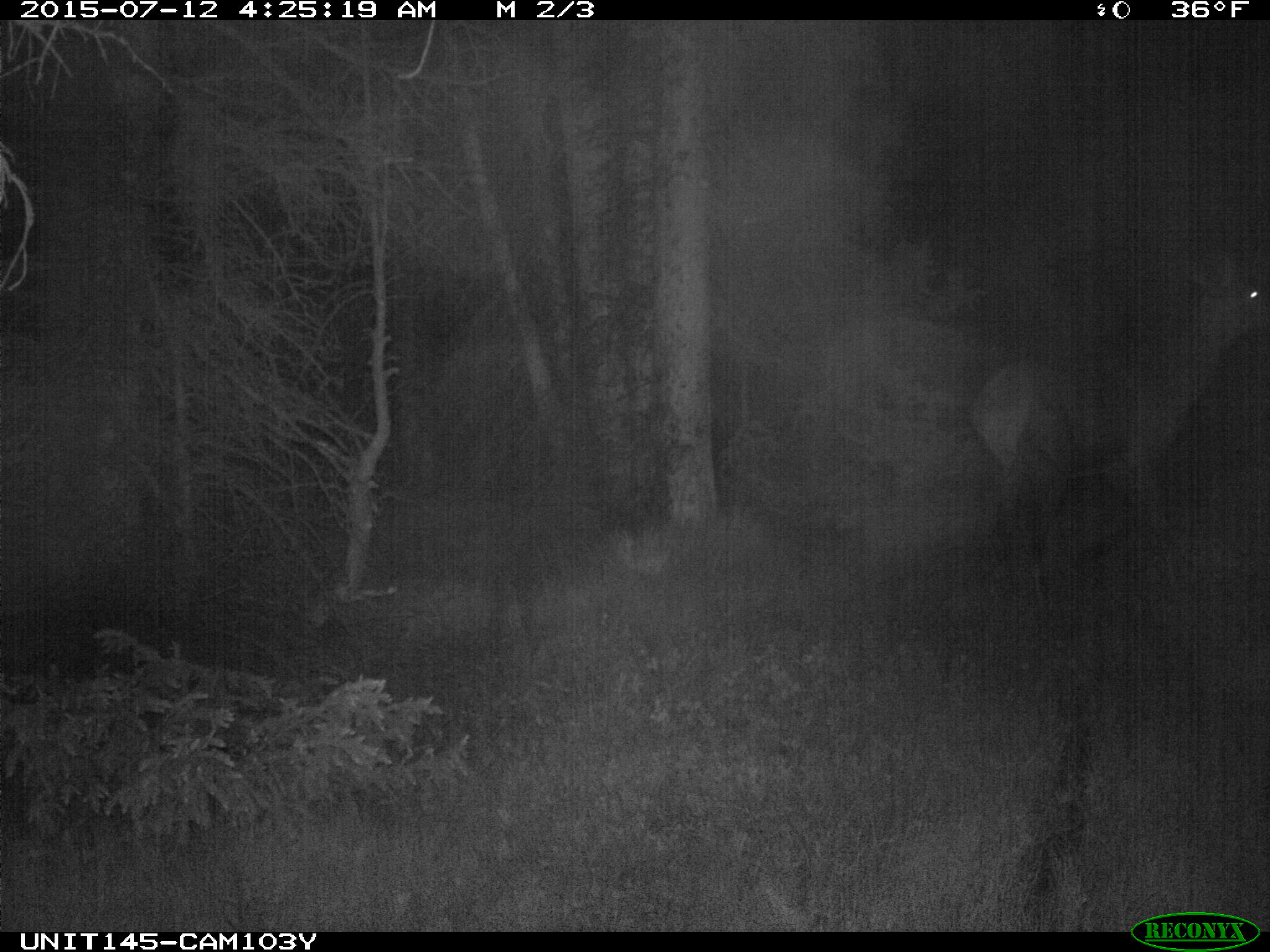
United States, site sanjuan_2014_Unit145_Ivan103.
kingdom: Animalia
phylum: Chordata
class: Mammalia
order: Artiodactyla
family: Cervidae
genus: Cervus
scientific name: Cervus elaphus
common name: red deer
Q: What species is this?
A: Cervus elaphus (red deer).